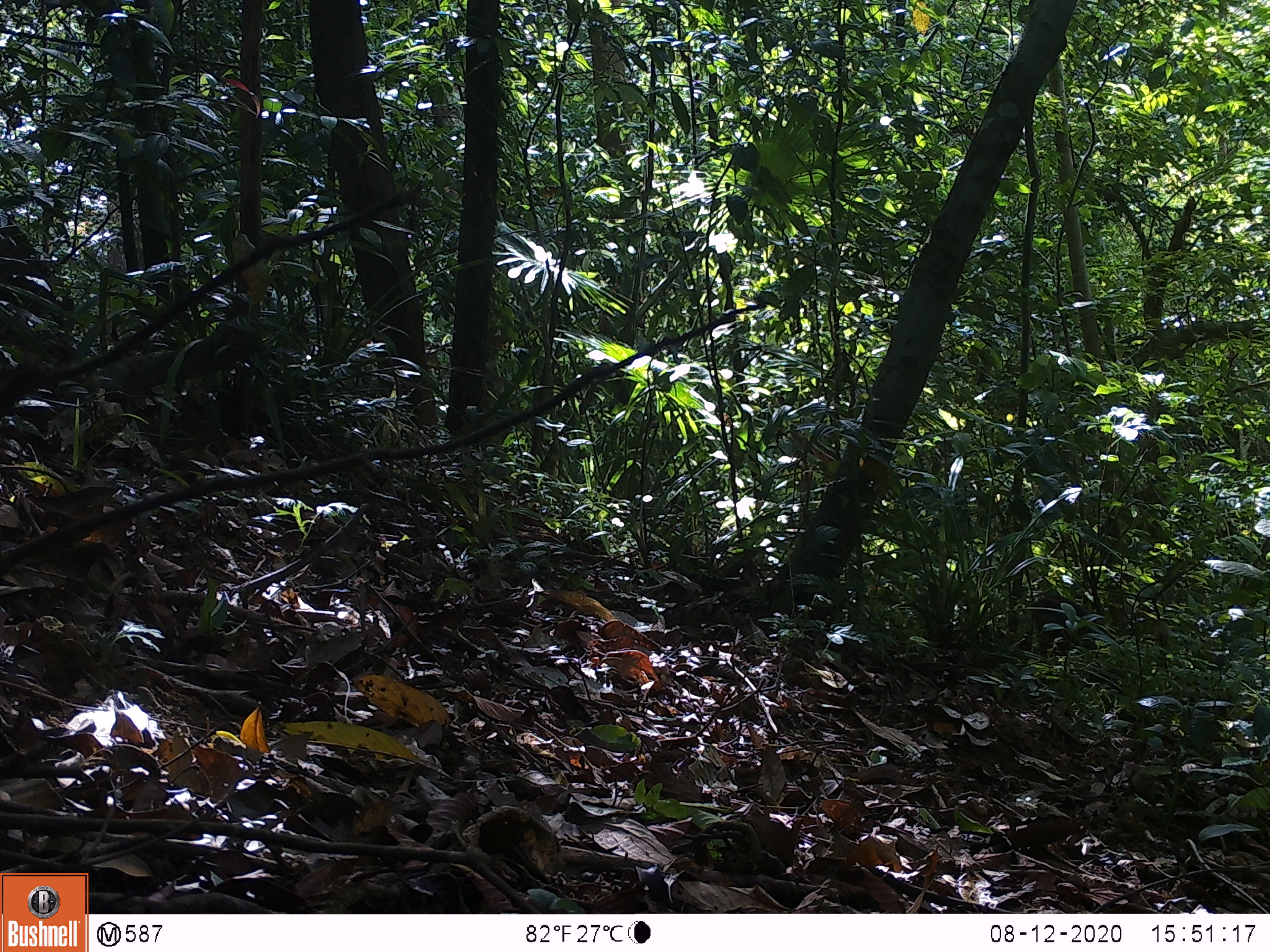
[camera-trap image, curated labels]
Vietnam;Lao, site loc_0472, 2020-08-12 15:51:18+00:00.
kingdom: Animalia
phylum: Chordata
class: Mammalia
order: Artiodactyla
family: Suidae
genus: Sus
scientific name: Sus scrofa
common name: eurasian wild pig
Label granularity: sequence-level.